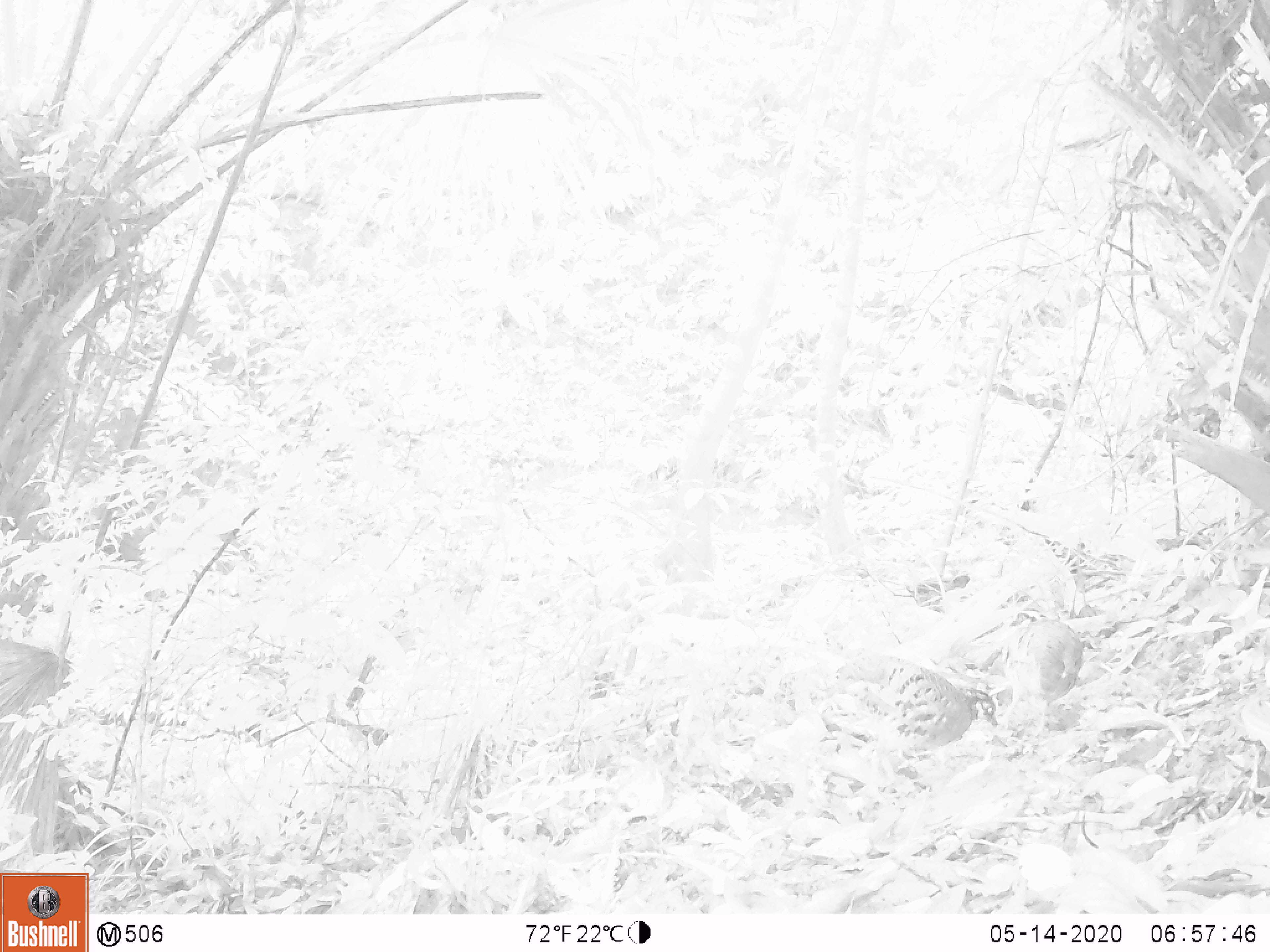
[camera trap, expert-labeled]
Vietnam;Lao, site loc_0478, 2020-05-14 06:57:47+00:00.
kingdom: Animalia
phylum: Chordata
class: Aves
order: Galliformes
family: Phasianidae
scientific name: Phasianidae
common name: partridge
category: unidentified partridge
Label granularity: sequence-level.